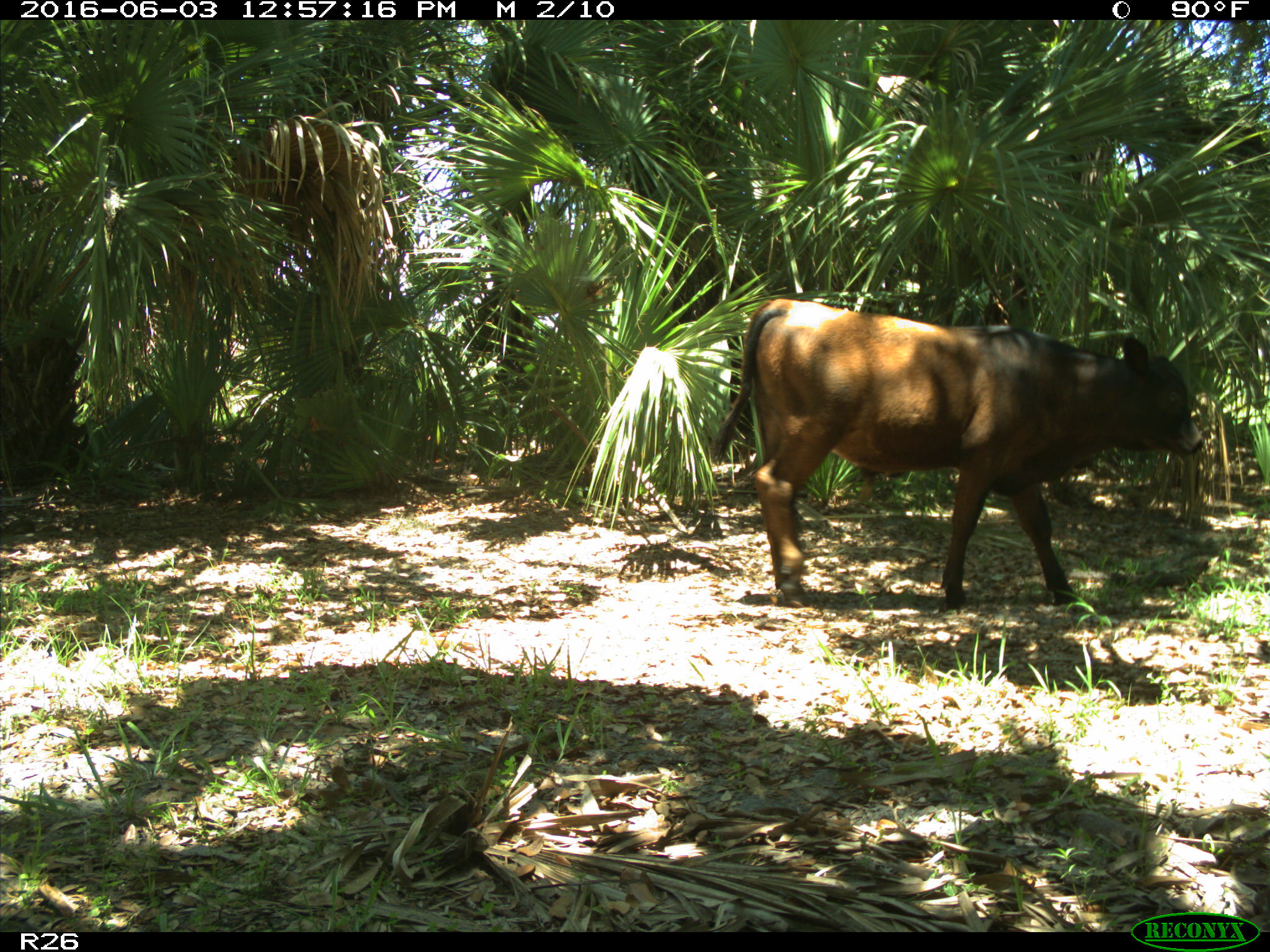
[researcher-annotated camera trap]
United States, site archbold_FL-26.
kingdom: Animalia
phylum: Chordata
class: Mammalia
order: Artiodactyla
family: Bovidae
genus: Bos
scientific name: Bos taurus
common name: domestic cow